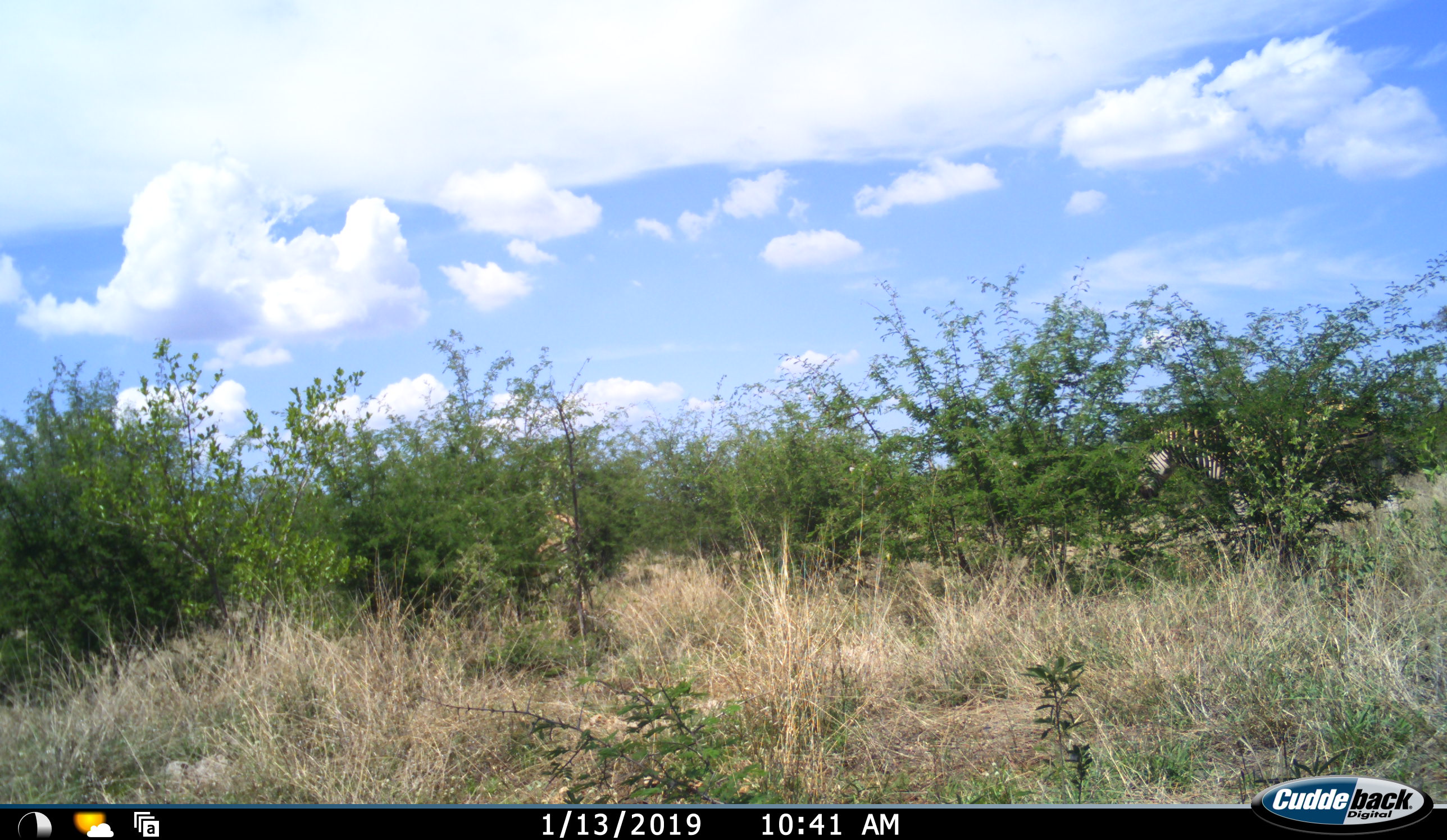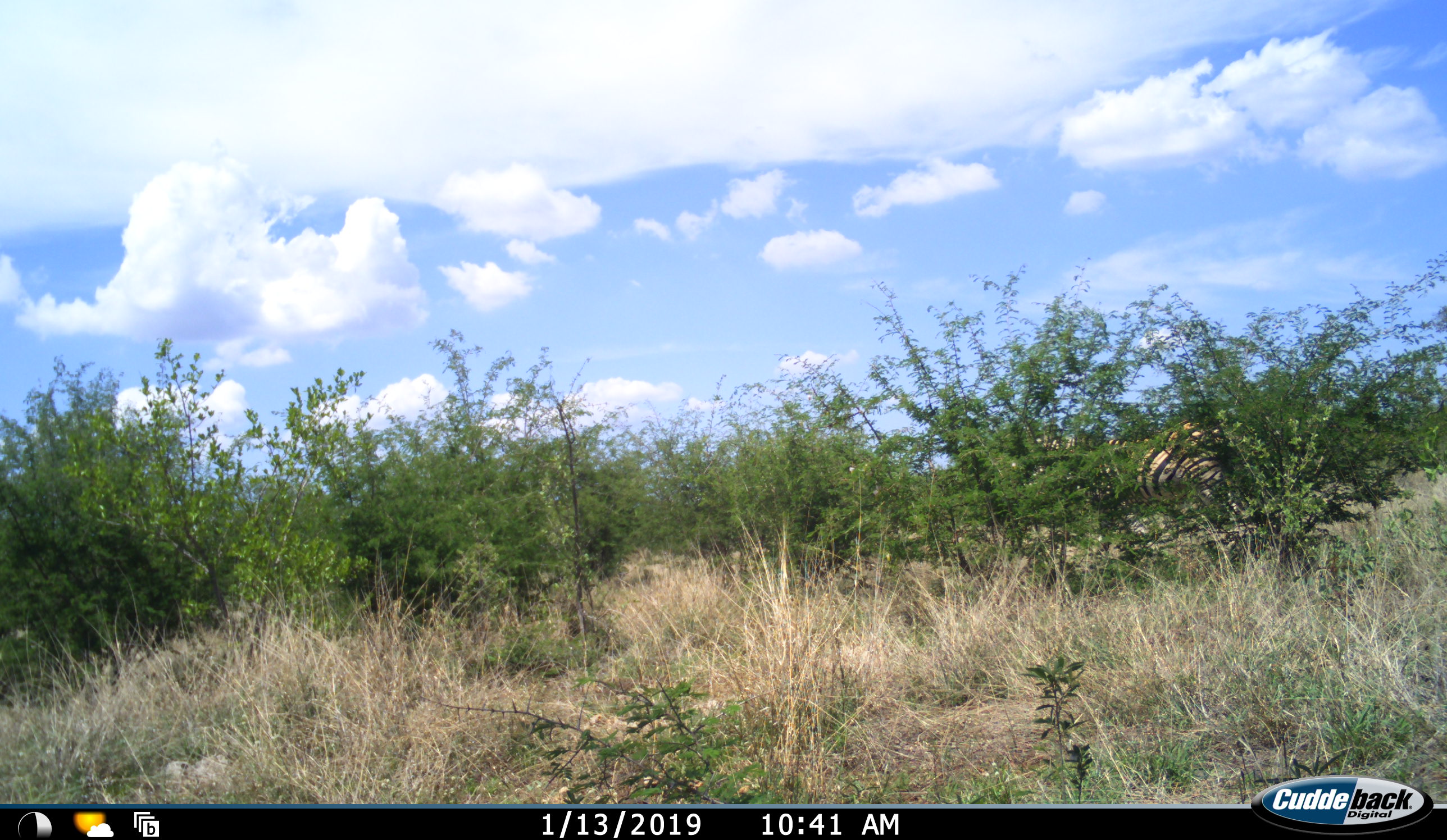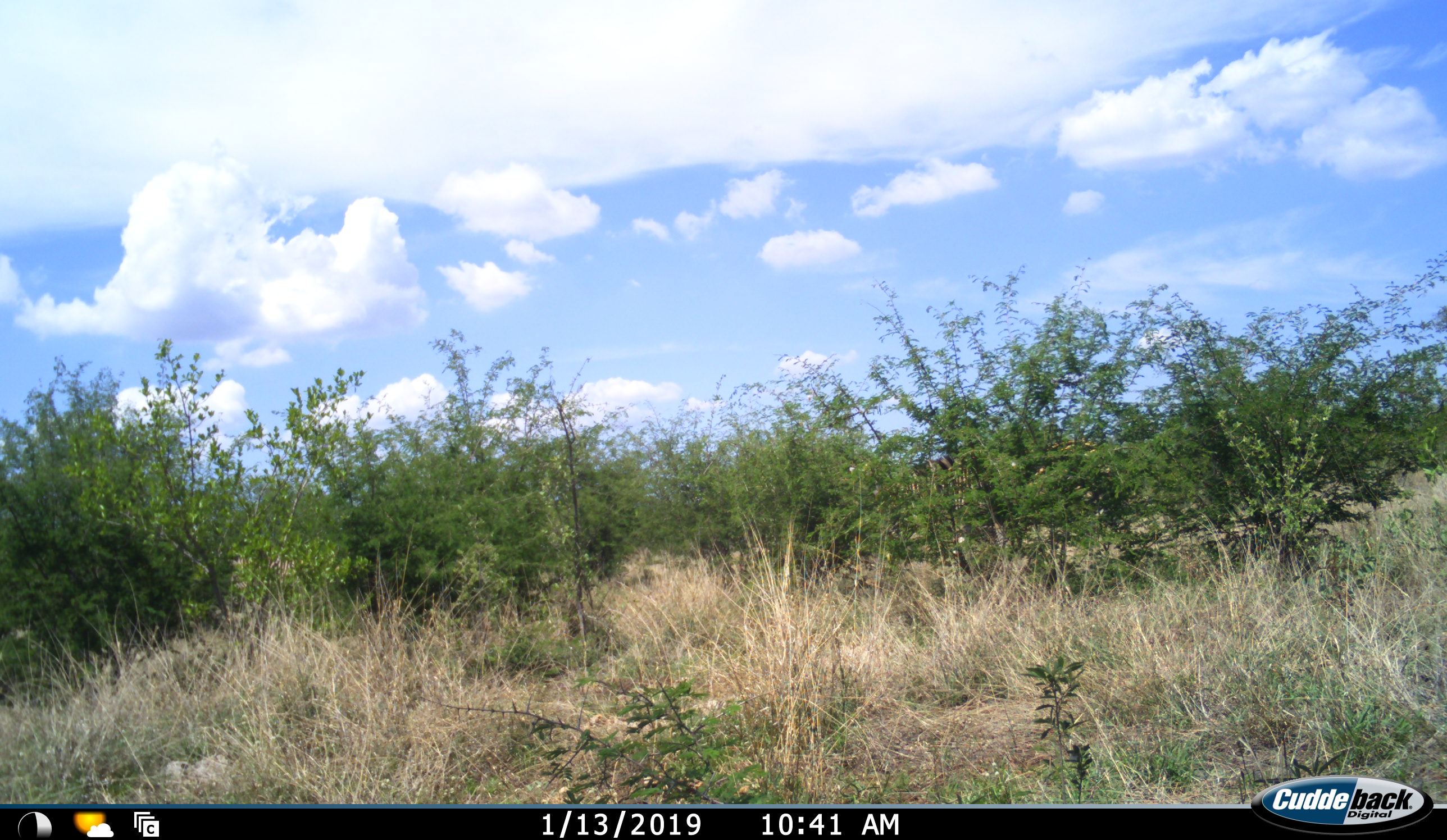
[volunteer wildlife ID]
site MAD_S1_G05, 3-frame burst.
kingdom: Animalia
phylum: Chordata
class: Mammalia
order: Perissodactyla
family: Equidae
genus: Equus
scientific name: Equus quagga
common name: plains zebra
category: zebraplains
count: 2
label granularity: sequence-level